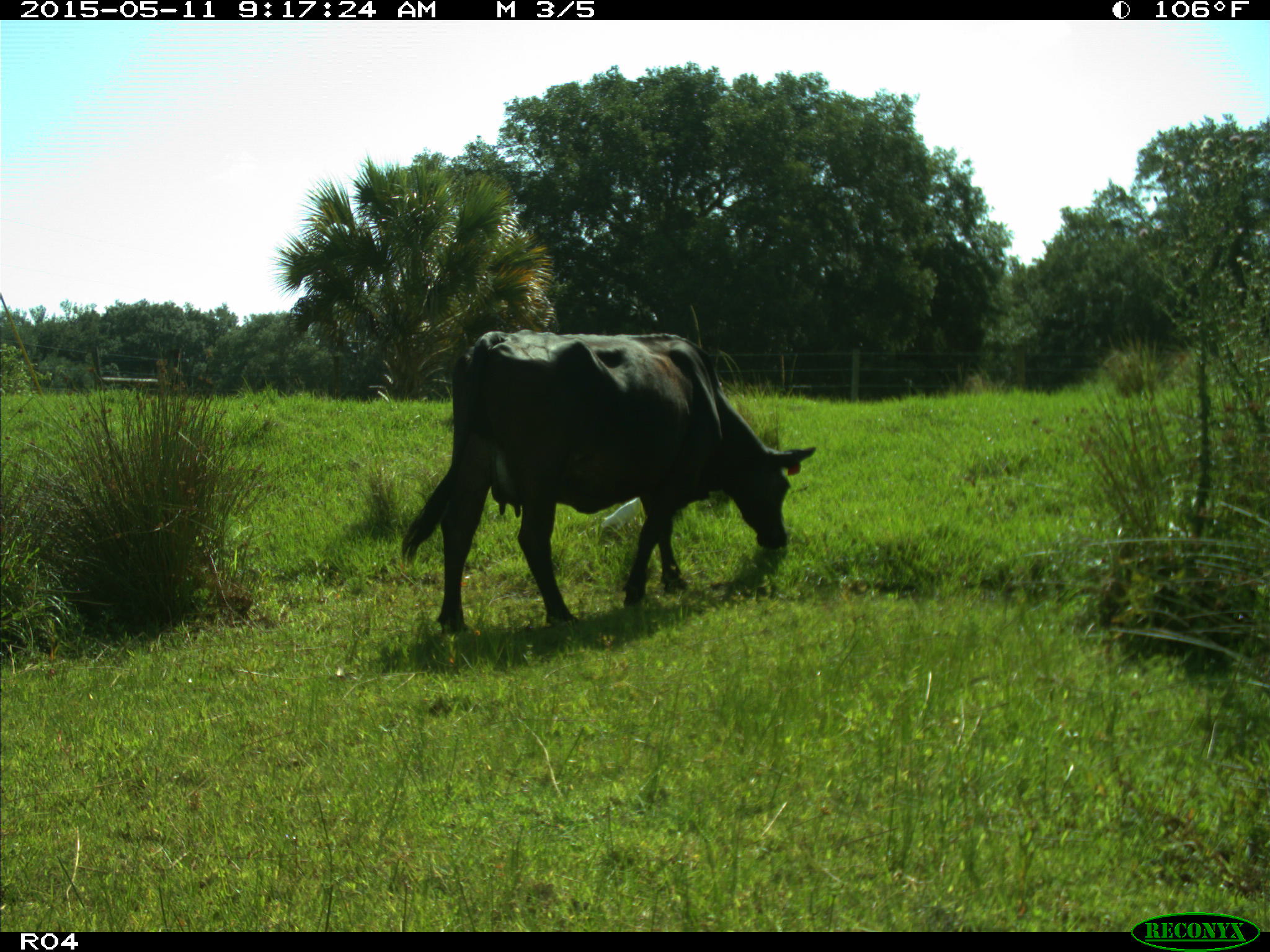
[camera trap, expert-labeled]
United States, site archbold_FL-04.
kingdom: Animalia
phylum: Chordata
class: Mammalia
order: Artiodactyla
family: Bovidae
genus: Bos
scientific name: Bos taurus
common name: domestic cow